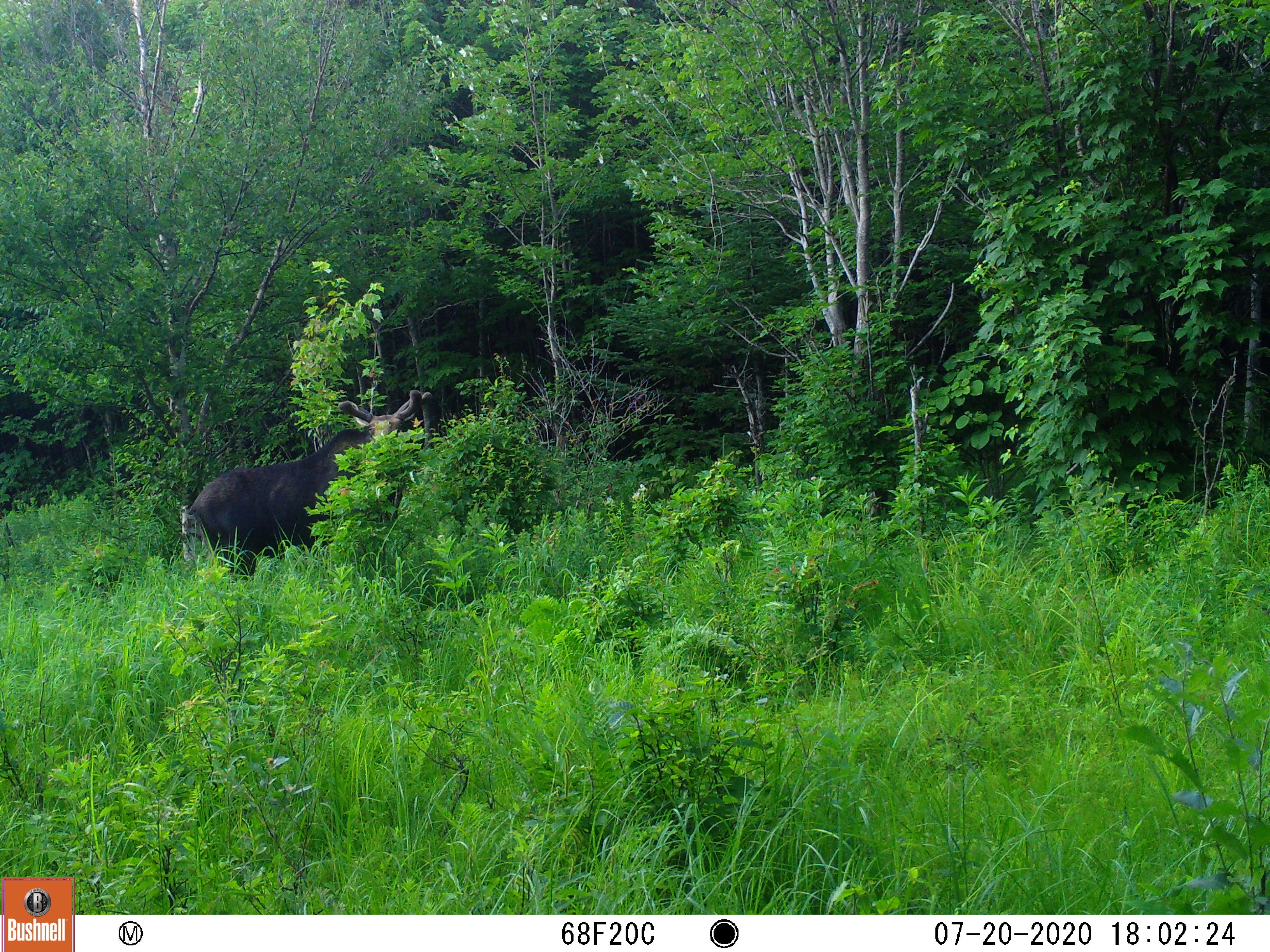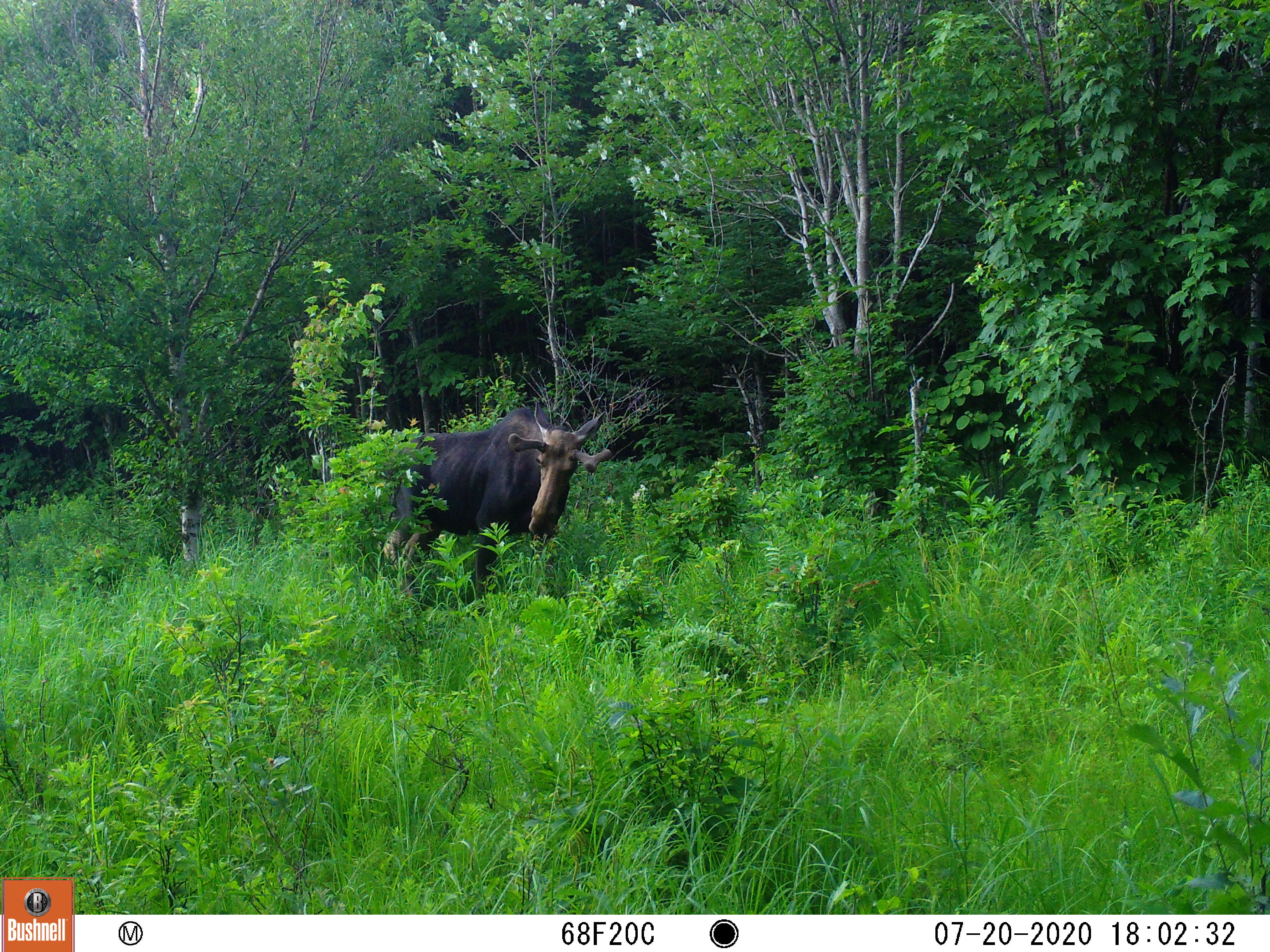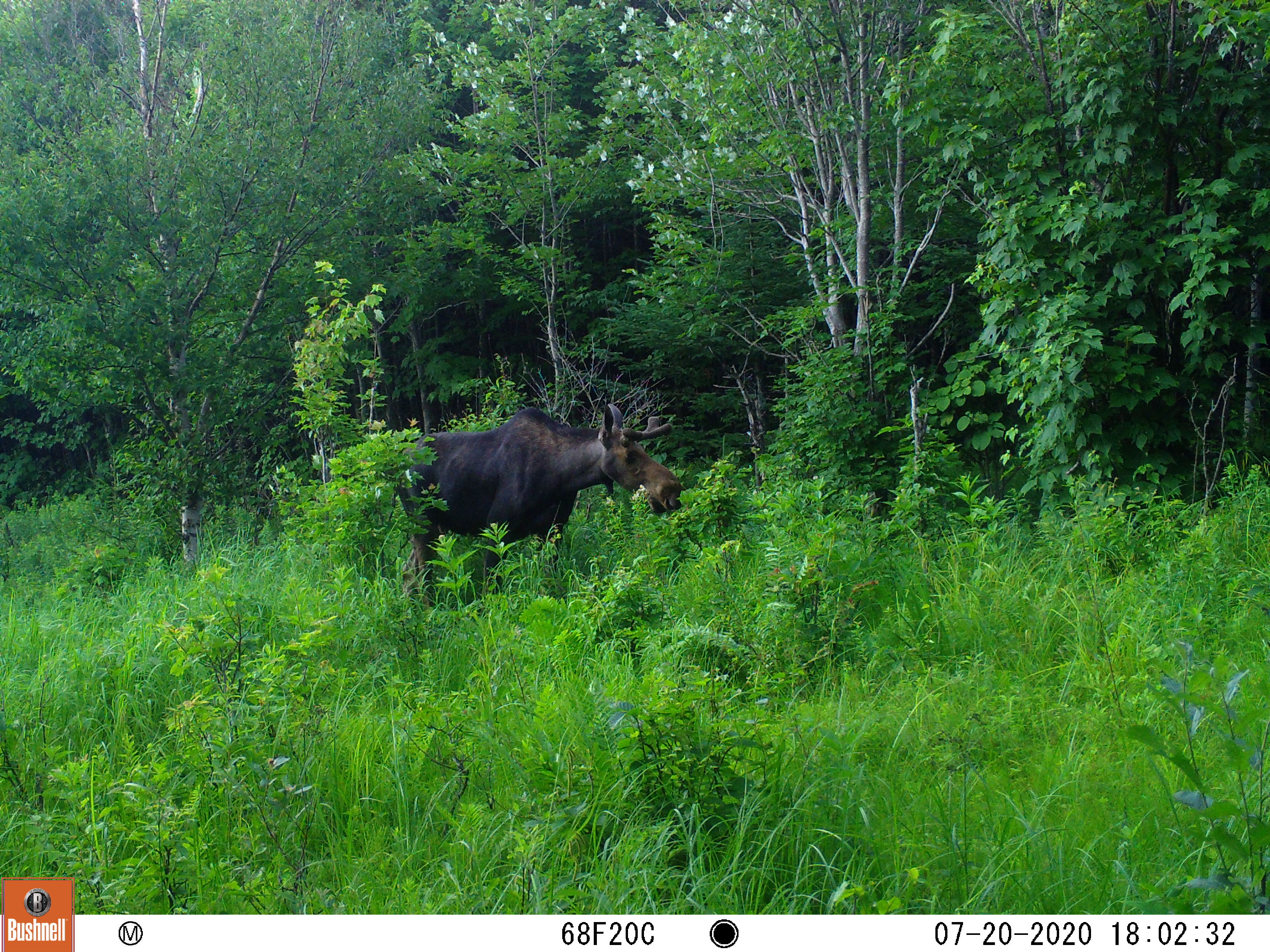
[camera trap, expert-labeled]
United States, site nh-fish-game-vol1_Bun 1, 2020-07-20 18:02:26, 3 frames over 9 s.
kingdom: Animalia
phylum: Chordata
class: Mammalia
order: Artiodactyla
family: Cervidae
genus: Alces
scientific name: Alces alces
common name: moose